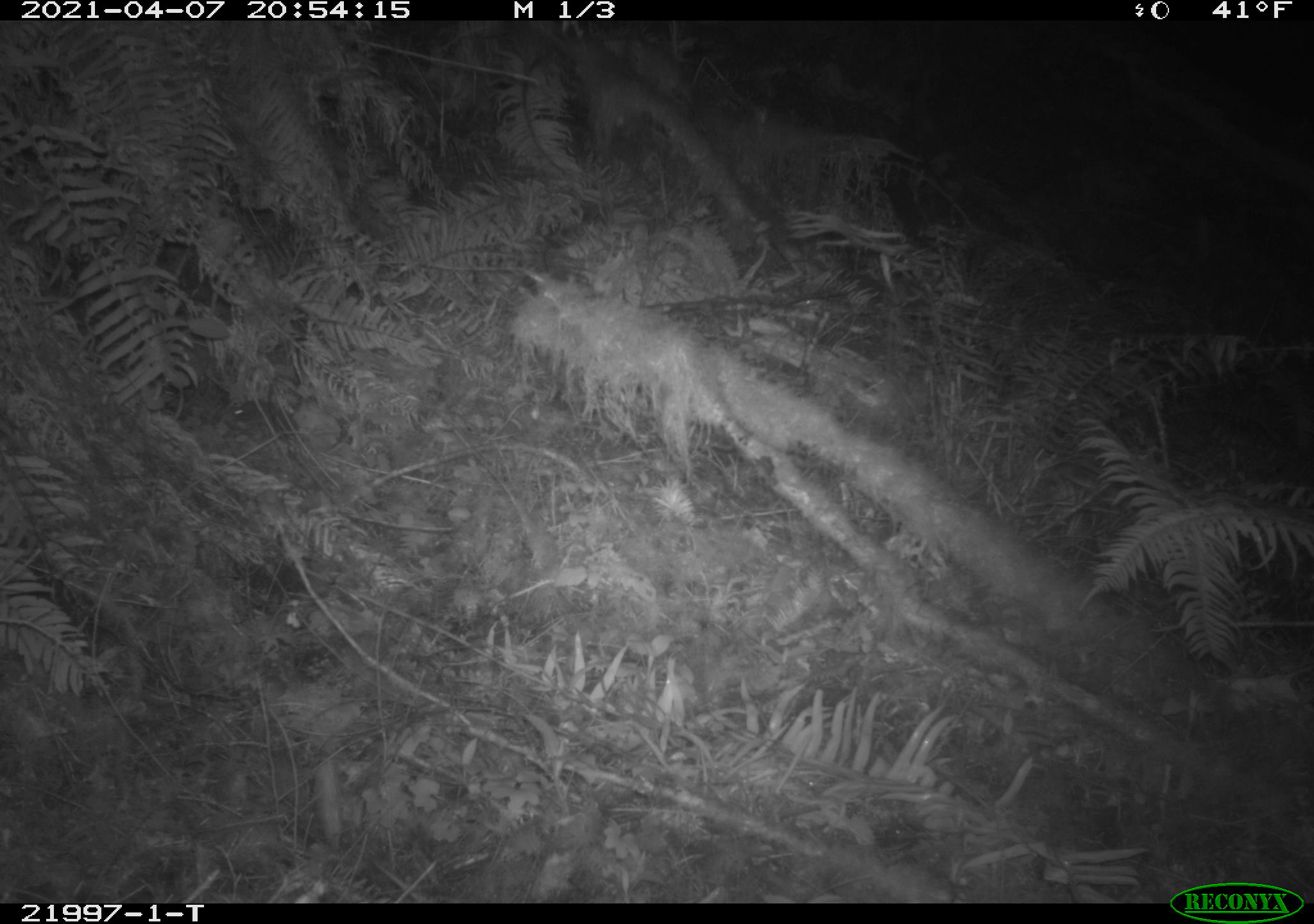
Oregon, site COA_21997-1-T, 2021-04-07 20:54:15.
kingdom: Animalia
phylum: Chordata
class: Mammalia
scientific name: Mammalia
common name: small mammal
Small mammal (Mammalia).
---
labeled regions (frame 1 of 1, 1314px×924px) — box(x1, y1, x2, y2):
small mammal: box(202, 373, 328, 455)